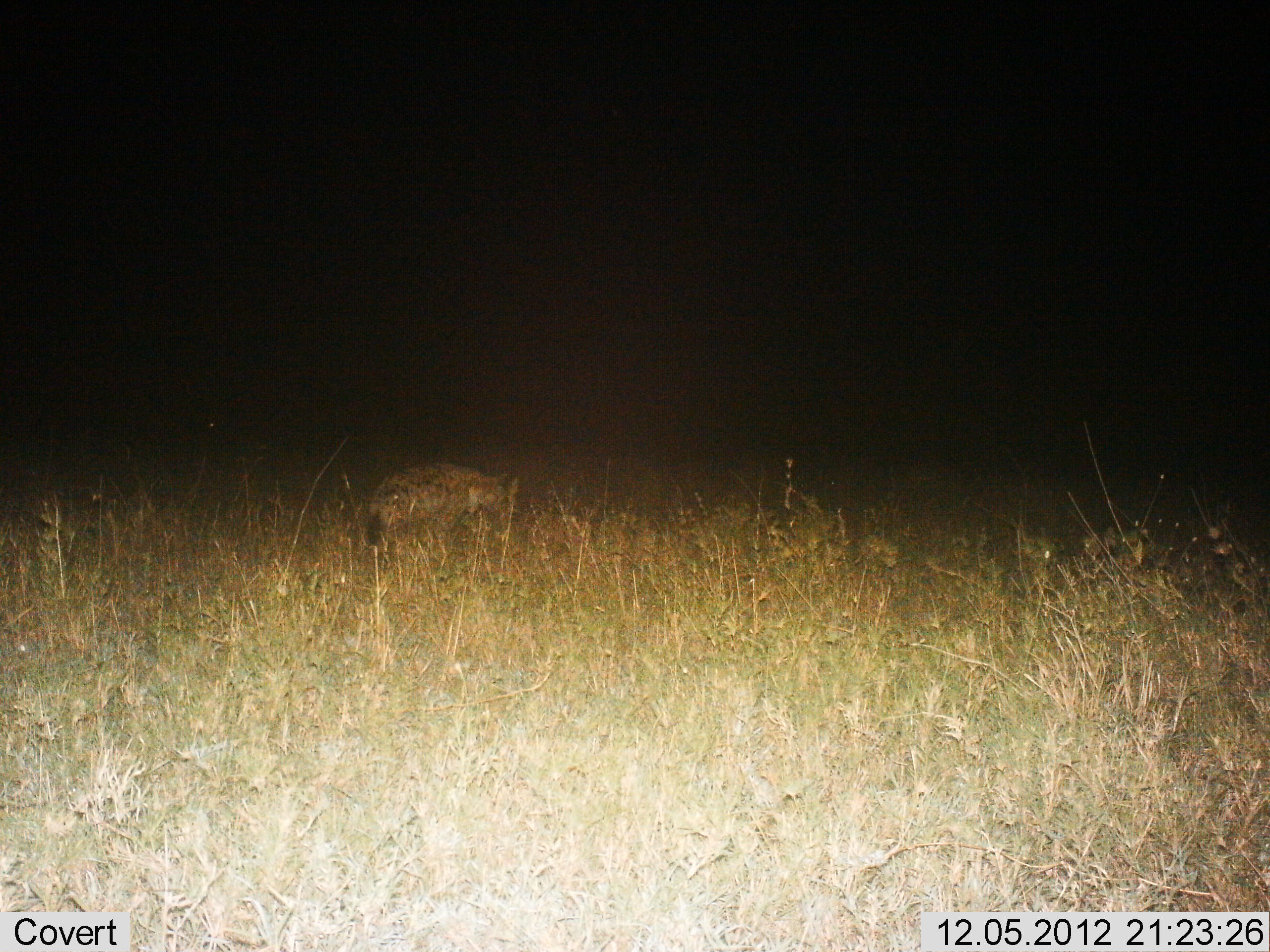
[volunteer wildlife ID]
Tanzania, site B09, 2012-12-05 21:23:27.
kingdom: Animalia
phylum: Chordata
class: Mammalia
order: Carnivora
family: Hyaenidae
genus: Crocuta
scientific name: Crocuta crocuta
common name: spotted hyena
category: hyenaspotted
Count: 1.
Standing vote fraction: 60%.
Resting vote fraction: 0%.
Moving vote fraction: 40%.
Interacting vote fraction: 0%.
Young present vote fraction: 0%.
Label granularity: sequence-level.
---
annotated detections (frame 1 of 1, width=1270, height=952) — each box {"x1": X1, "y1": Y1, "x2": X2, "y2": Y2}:
animal: {"x1": 362, "y1": 462, "x2": 517, "y2": 573}